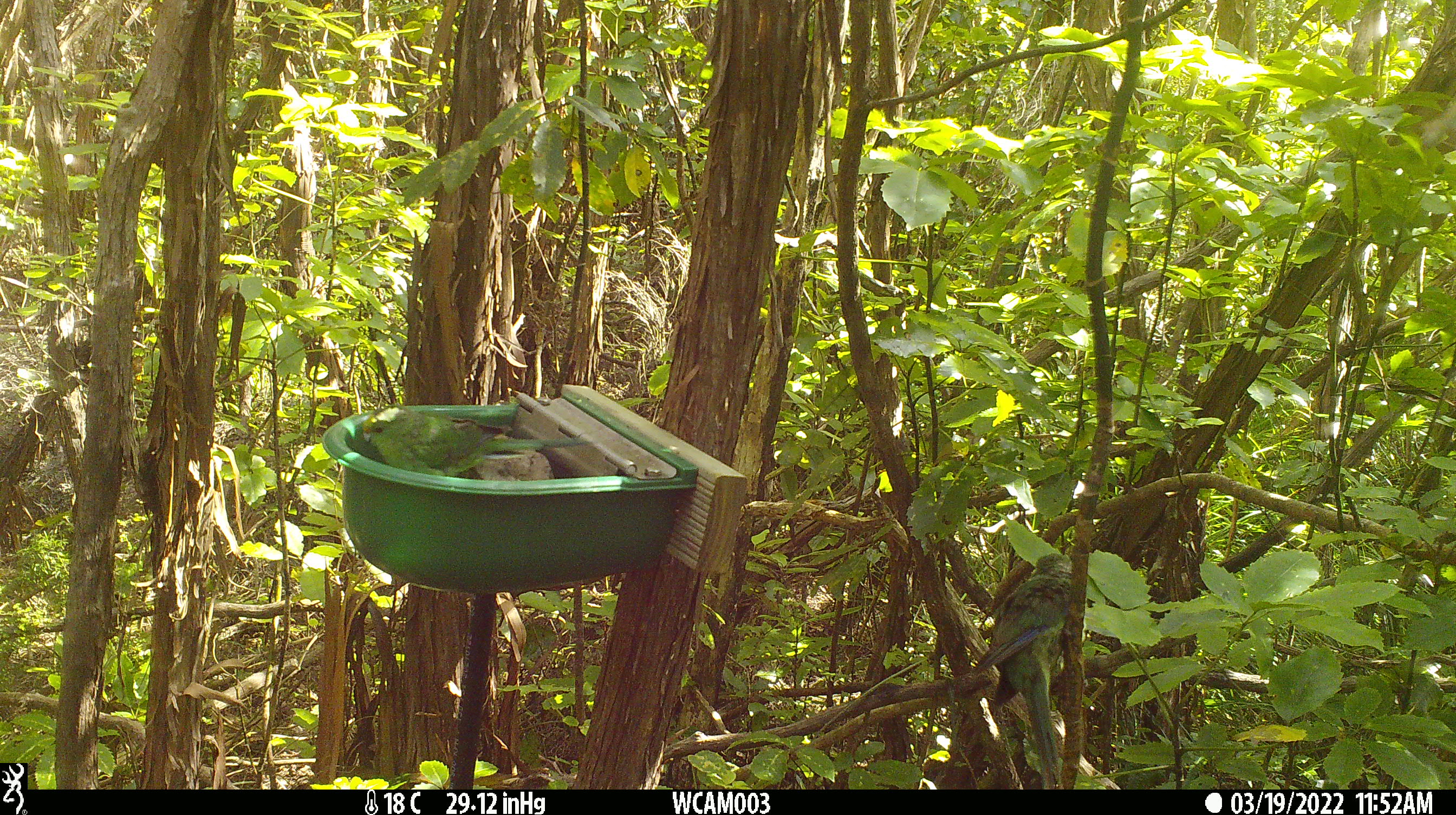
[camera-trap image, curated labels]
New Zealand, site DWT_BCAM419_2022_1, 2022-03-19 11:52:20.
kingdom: Animalia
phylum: Chordata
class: Aves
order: Psittaciformes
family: Psittaculidae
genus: Cyanoramphus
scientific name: Cyanoramphus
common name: parakeet